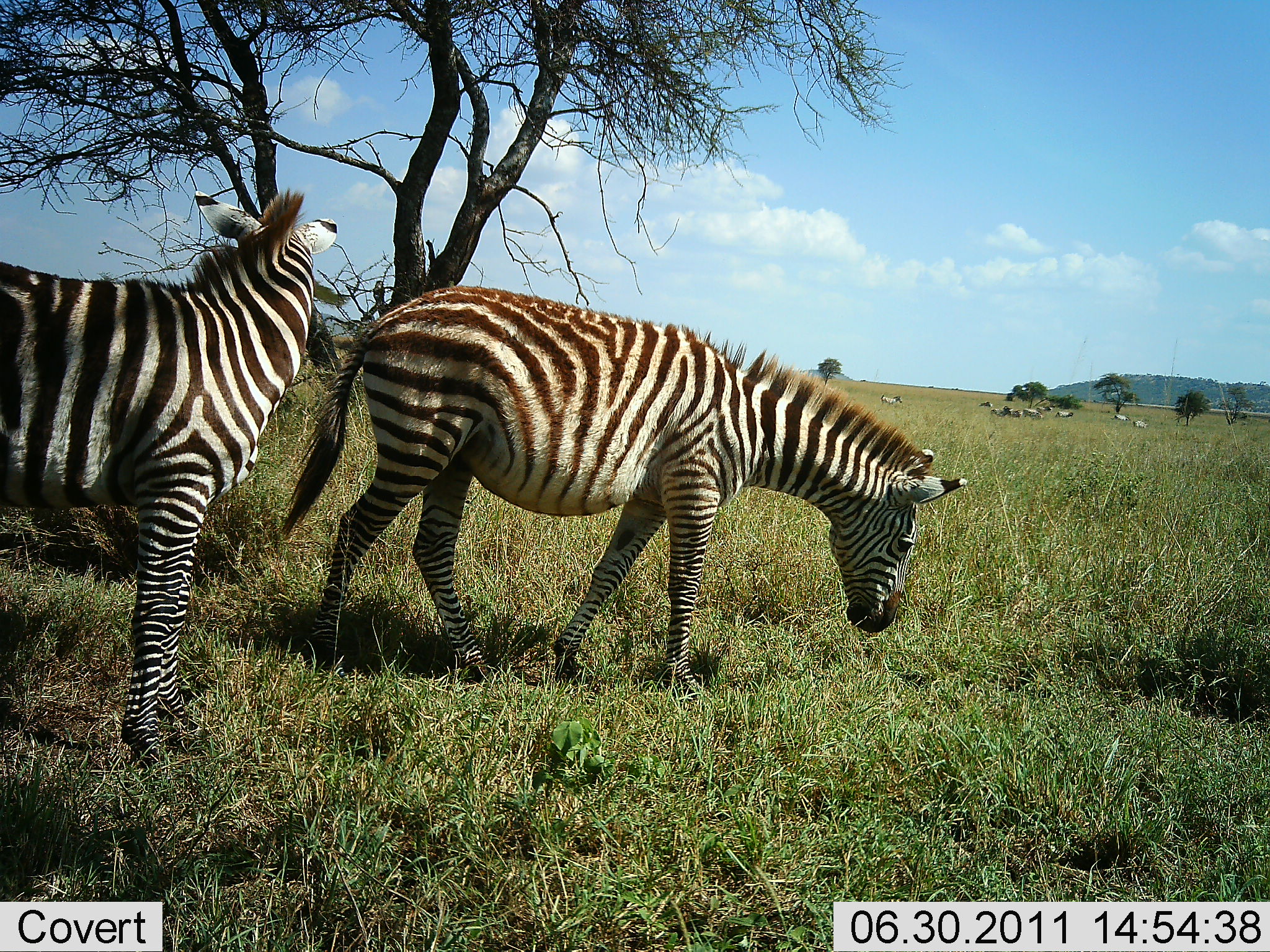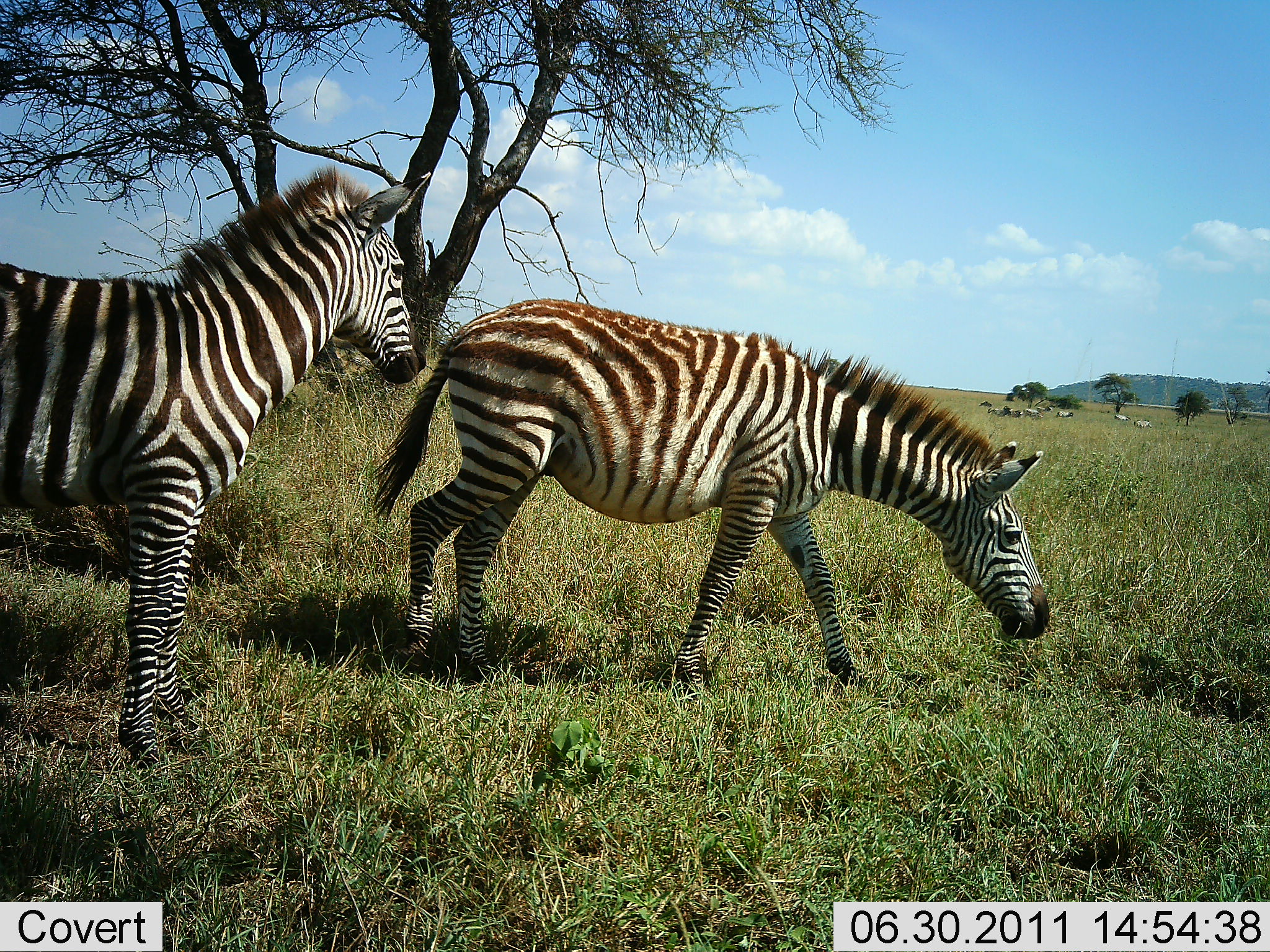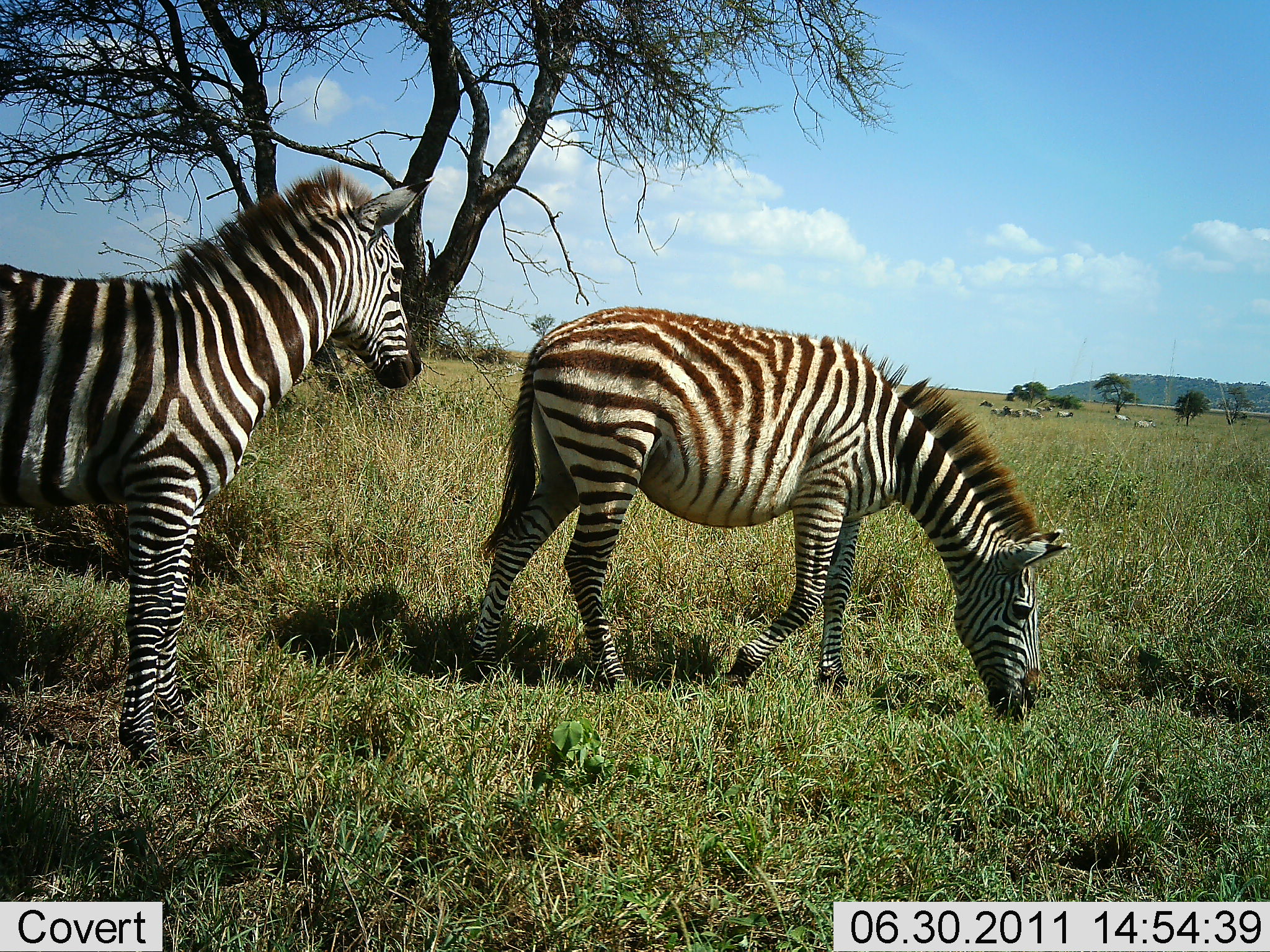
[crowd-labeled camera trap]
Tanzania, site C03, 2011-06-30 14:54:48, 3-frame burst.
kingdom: Animalia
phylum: Chordata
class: Mammalia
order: Perissodactyla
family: Equidae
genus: Equus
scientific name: Equus quagga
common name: plains zebra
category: zebra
Zebra (plains zebra) (Equus quagga), count 9. Behavior (volunteer vote fractions): standing 83%, resting 17%, moving 33%, interacting 8%. Young present (vote fraction): 0%. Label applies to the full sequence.